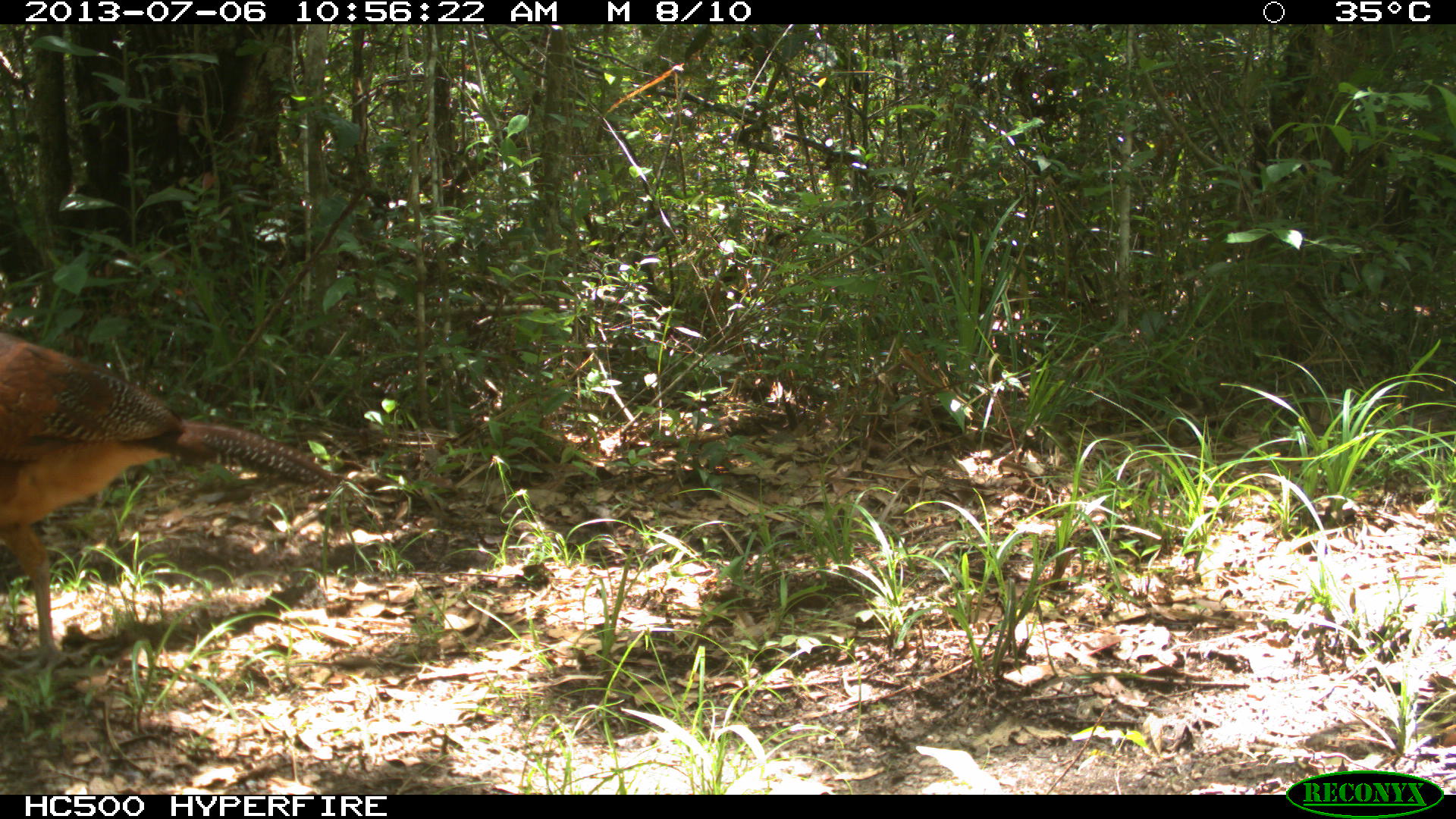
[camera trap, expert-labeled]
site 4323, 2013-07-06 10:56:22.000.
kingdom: Animalia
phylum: Chordata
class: Aves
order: Galliformes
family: Cracidae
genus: Crax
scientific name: Crax rubra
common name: great curassow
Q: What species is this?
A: Crax rubra (great curassow).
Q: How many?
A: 1.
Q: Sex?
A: Female.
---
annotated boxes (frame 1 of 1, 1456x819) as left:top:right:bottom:
crax rubra: 0:330:362:675